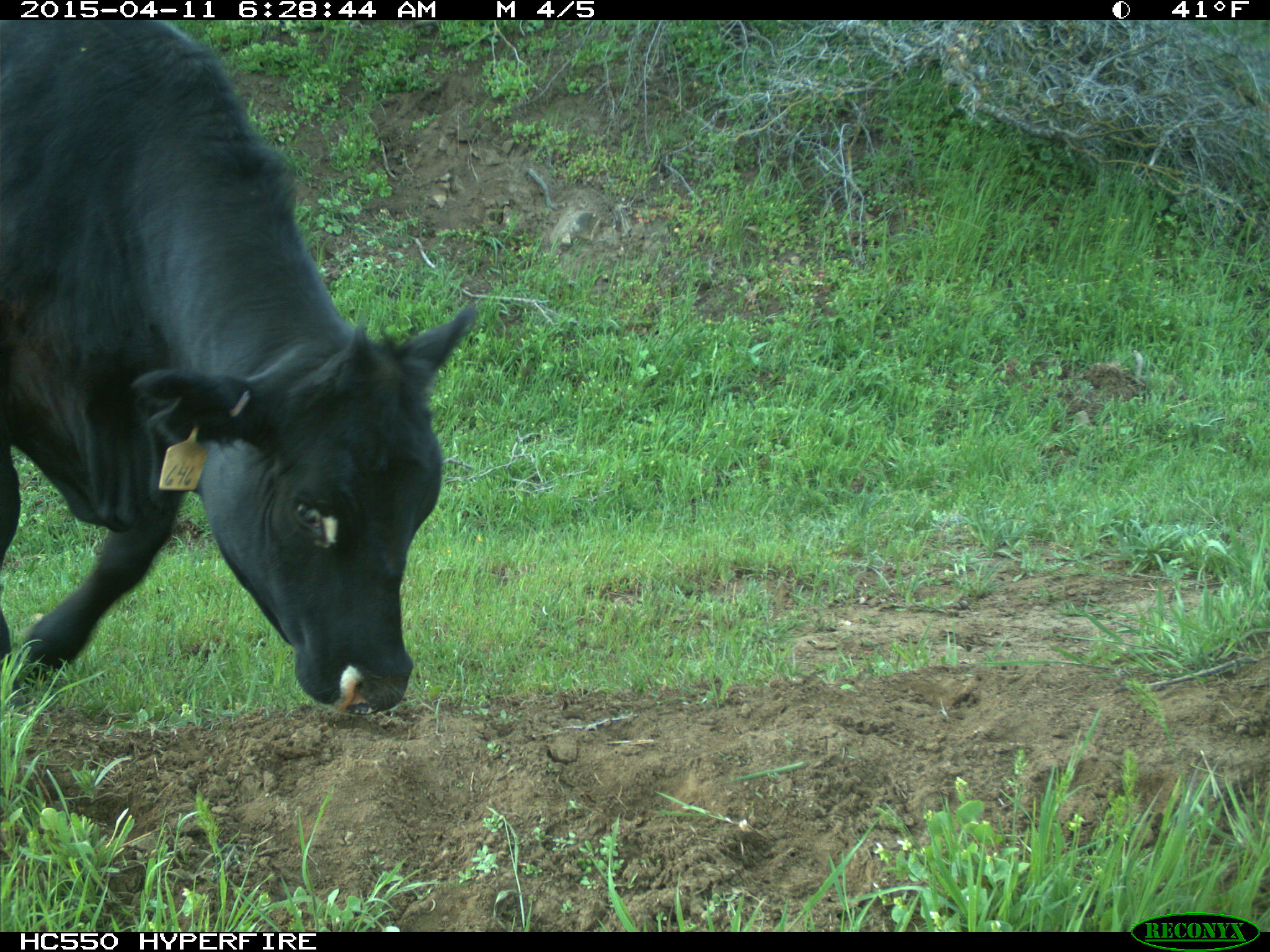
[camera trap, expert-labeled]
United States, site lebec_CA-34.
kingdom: Animalia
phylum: Chordata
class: Mammalia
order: Artiodactyla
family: Bovidae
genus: Bos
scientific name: Bos taurus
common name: domestic cow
Bos taurus (domestic cow).